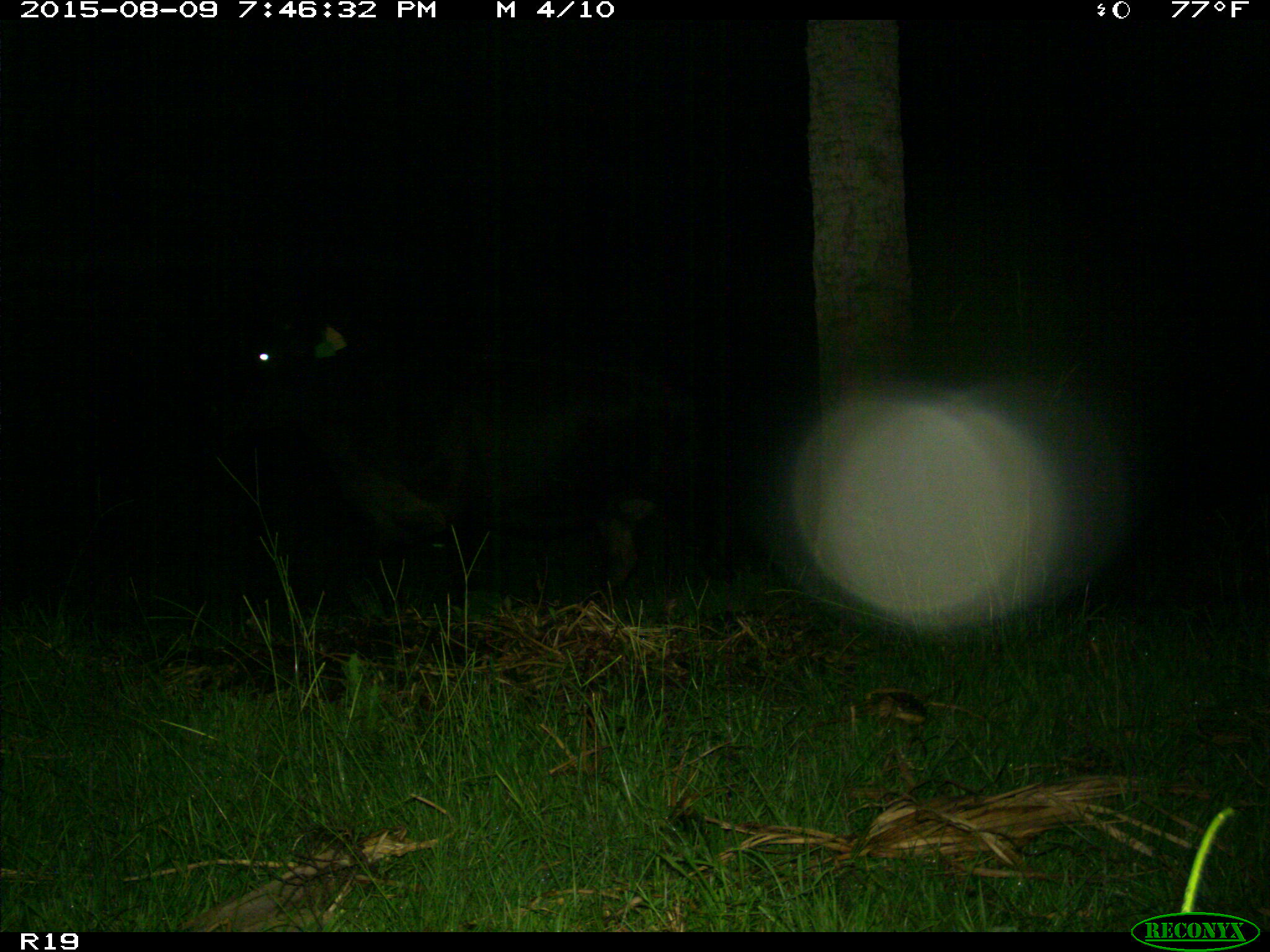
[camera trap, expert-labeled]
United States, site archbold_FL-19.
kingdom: Animalia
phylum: Chordata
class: Mammalia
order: Artiodactyla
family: Bovidae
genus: Bos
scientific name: Bos taurus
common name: domestic cow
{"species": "Bos taurus (domestic cow)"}